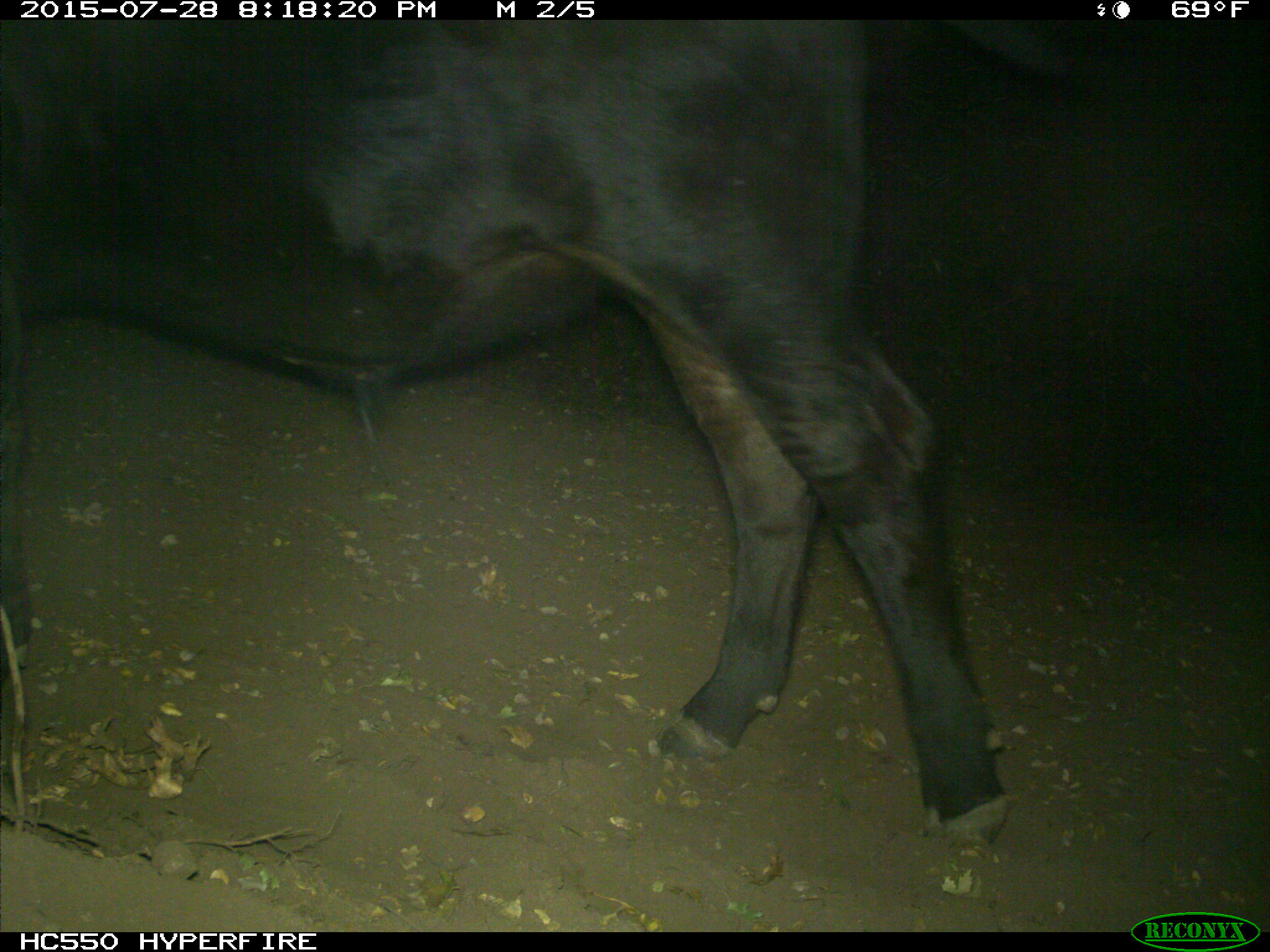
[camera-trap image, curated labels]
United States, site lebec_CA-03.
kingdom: Animalia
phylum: Chordata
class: Mammalia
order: Artiodactyla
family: Bovidae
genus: Bos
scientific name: Bos taurus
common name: domestic cow